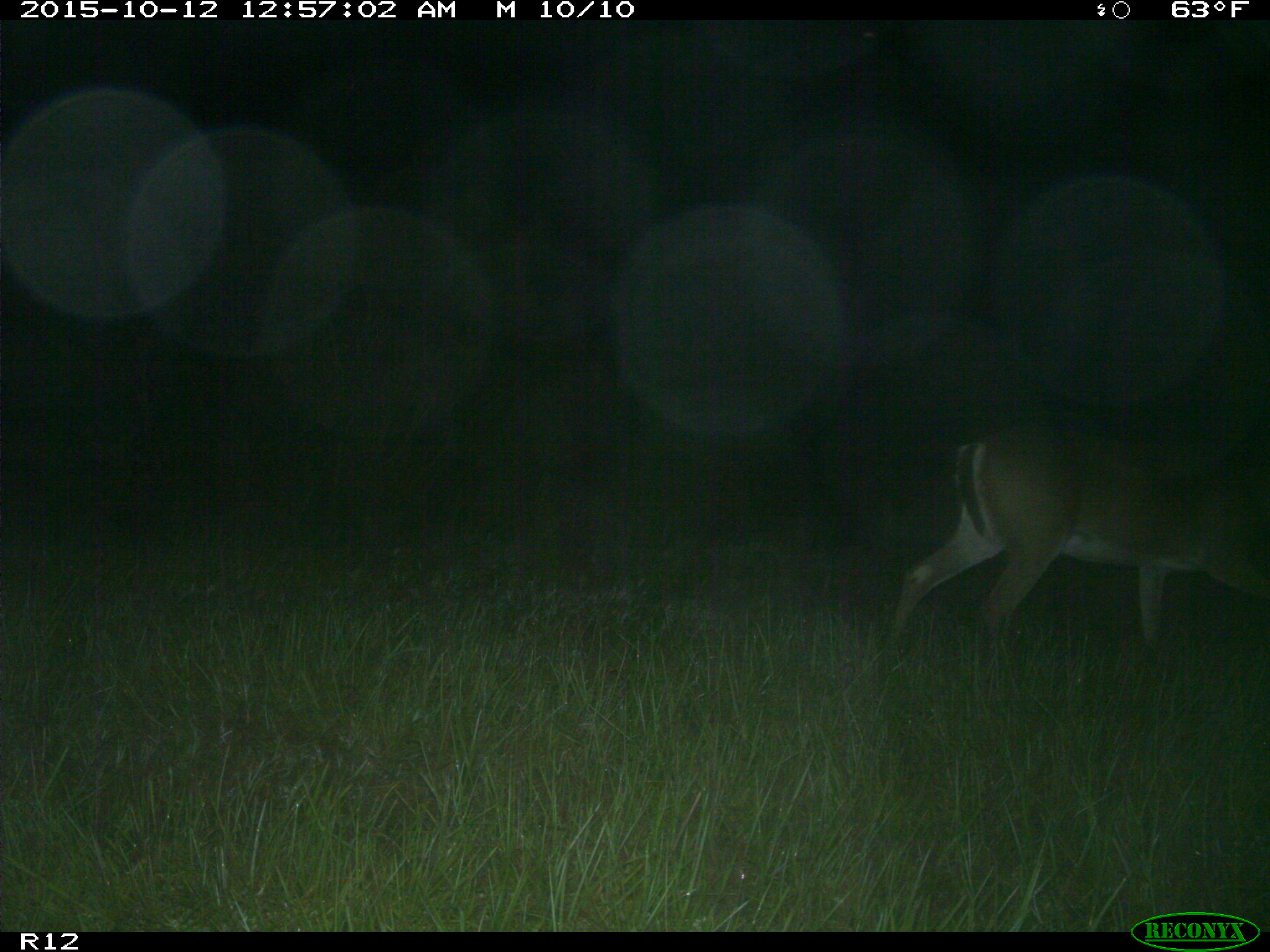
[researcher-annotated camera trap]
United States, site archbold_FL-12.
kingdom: Animalia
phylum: Chordata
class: Mammalia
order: Artiodactyla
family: Cervidae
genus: Odocoileus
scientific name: Odocoileus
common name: deer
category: unidentified deer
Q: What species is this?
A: Unidentified deer (deer) (Odocoileus).